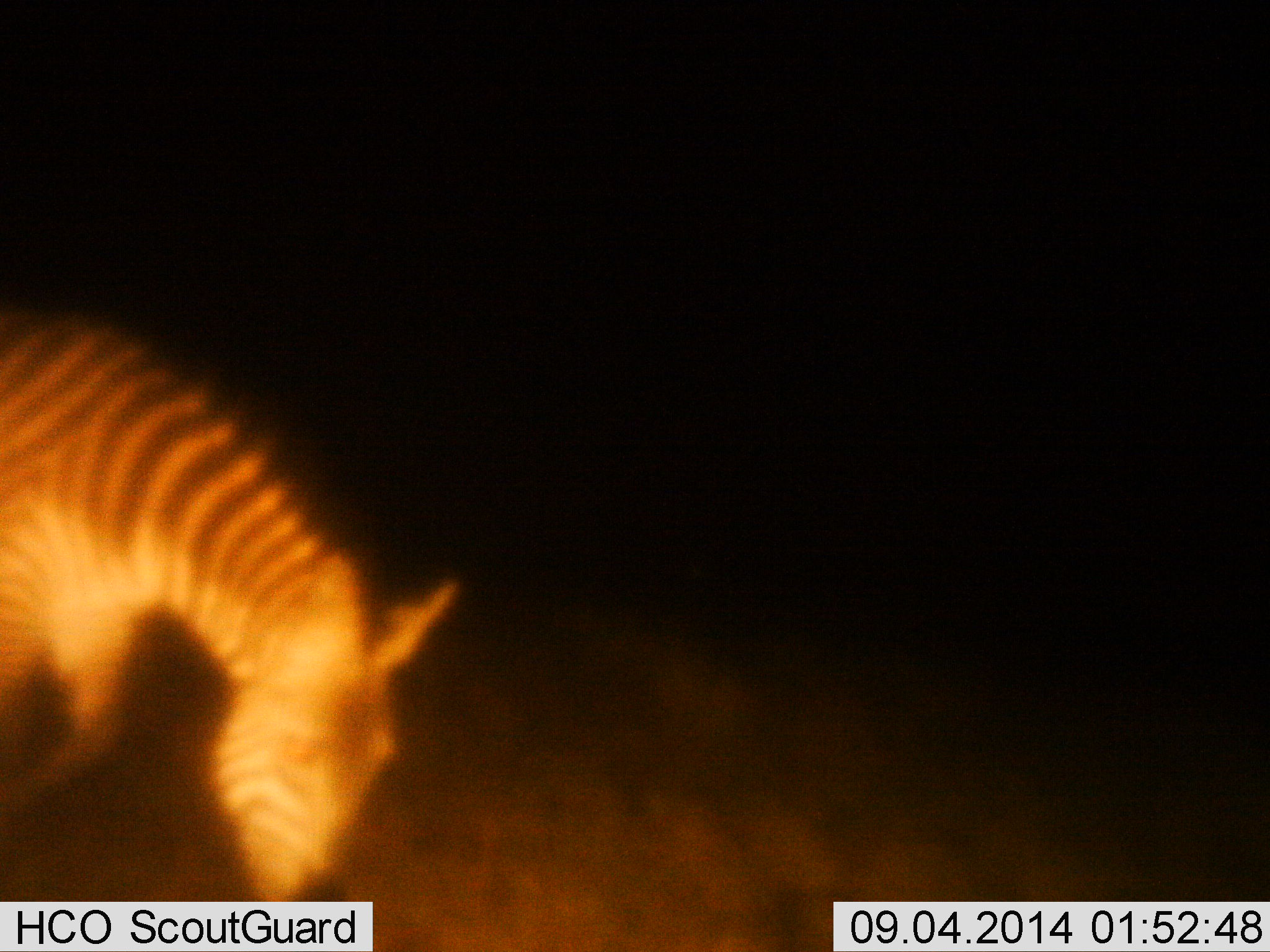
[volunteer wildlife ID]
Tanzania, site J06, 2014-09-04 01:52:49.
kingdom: Animalia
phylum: Chordata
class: Mammalia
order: Perissodactyla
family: Equidae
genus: Equus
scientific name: Equus quagga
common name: plains zebra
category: zebra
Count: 1.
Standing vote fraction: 20%.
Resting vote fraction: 0%.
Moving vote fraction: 40%.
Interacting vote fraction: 0%.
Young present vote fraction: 0%.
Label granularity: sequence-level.